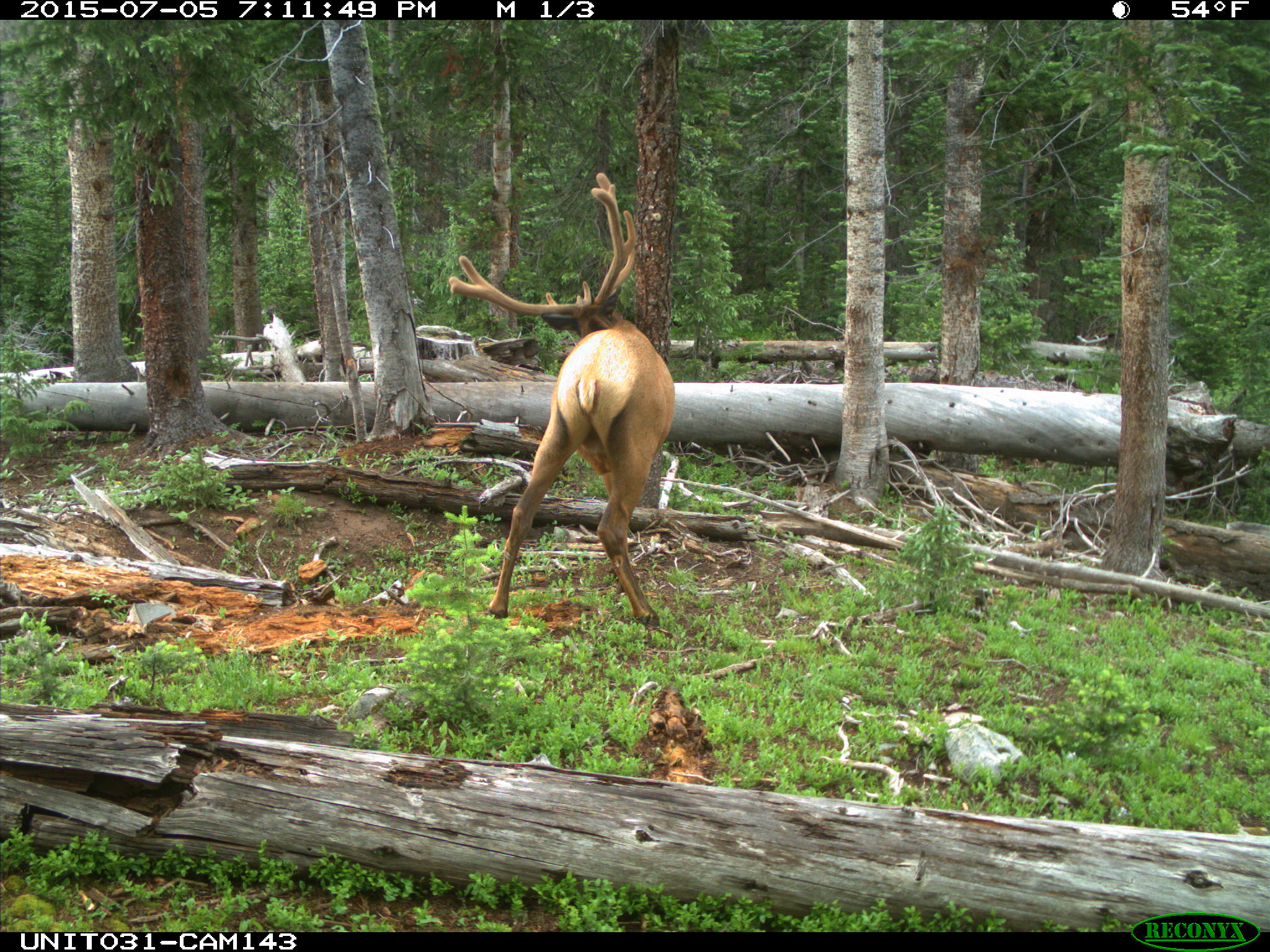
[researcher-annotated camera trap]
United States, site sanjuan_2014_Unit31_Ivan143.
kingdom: Animalia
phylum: Chordata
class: Mammalia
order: Artiodactyla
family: Cervidae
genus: Cervus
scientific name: Cervus elaphus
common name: red deer